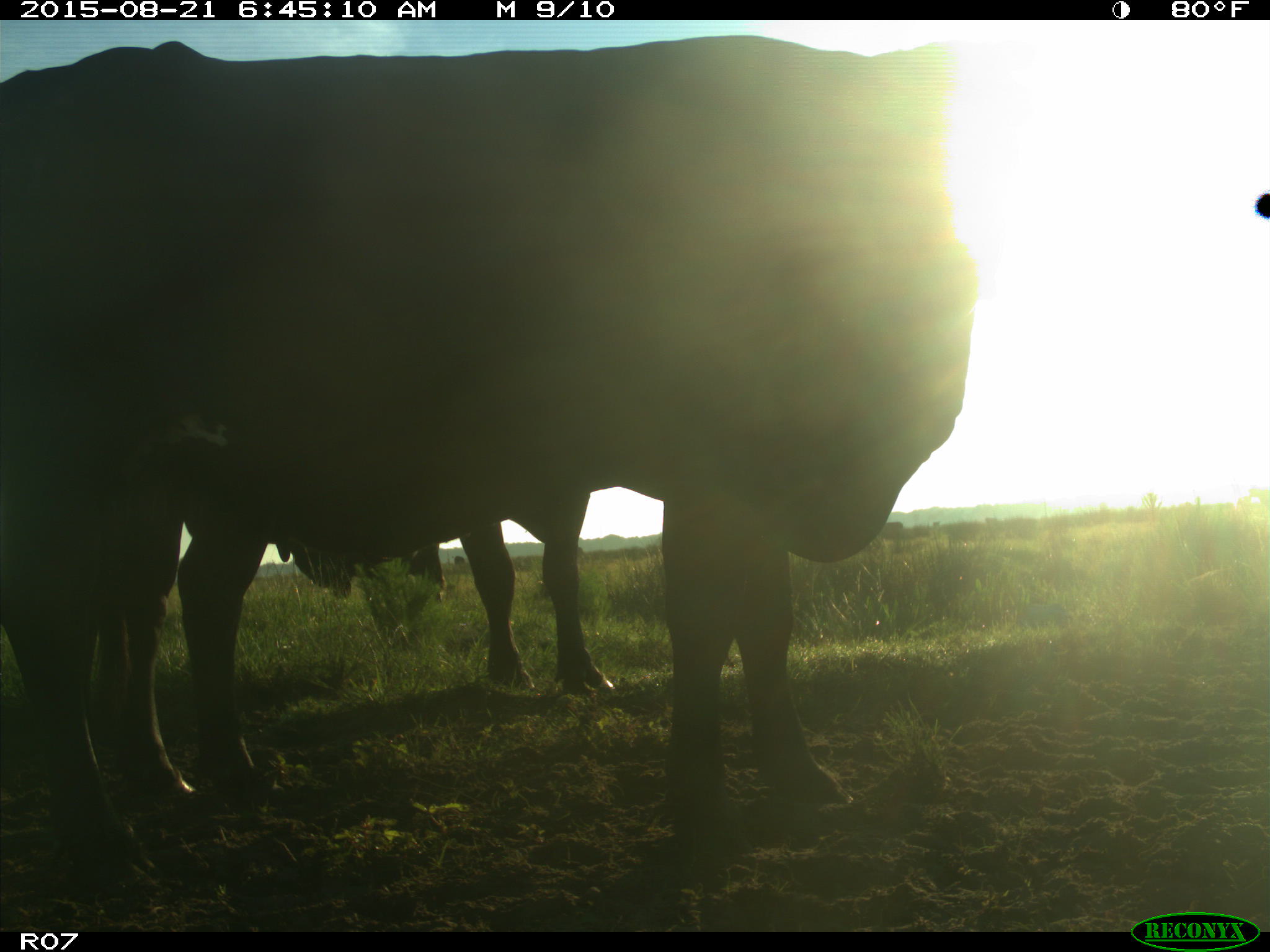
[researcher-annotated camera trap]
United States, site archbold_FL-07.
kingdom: Animalia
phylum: Chordata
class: Mammalia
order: Artiodactyla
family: Bovidae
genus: Bos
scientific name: Bos taurus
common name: domestic cow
Bos taurus (domestic cow).